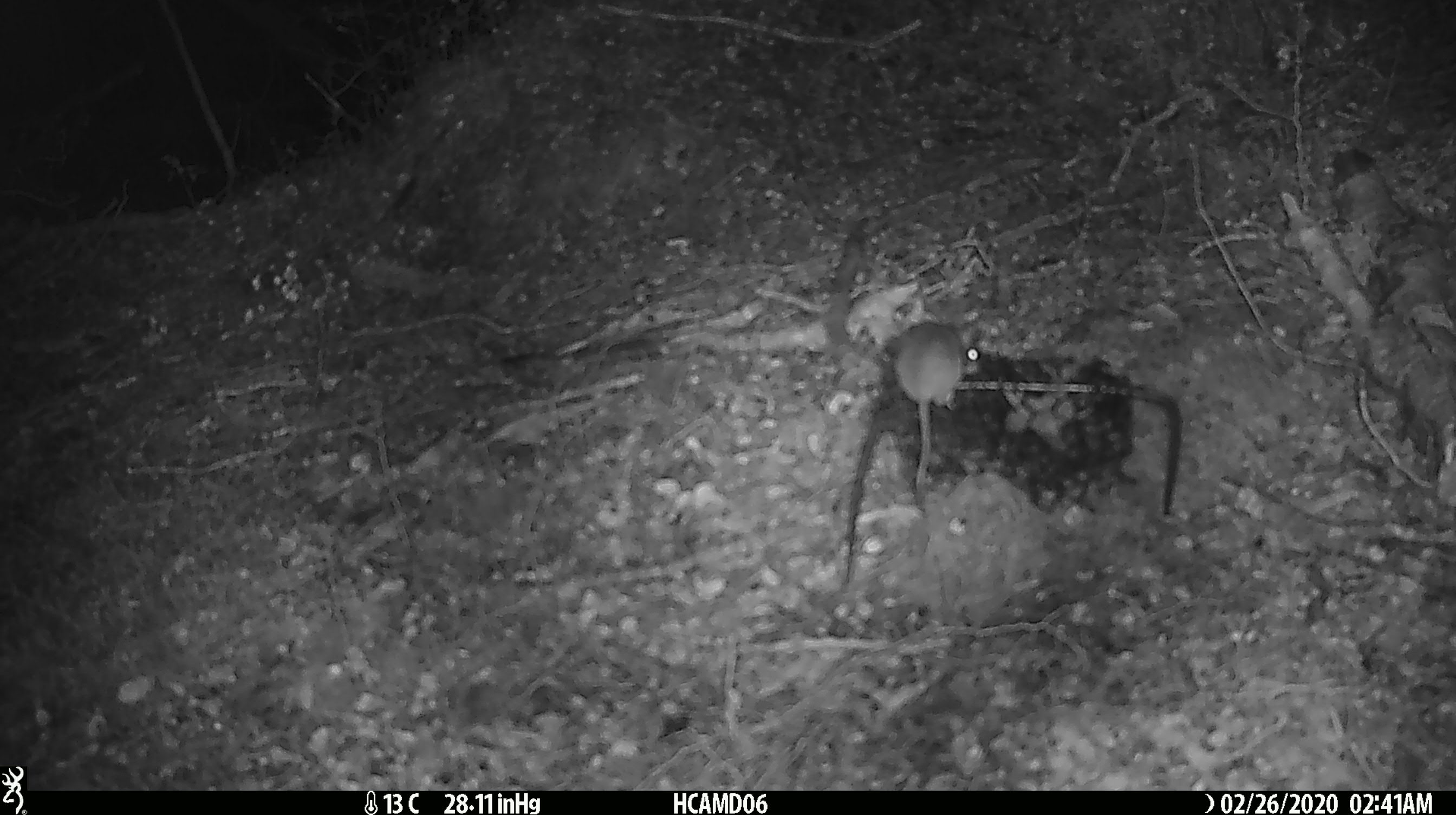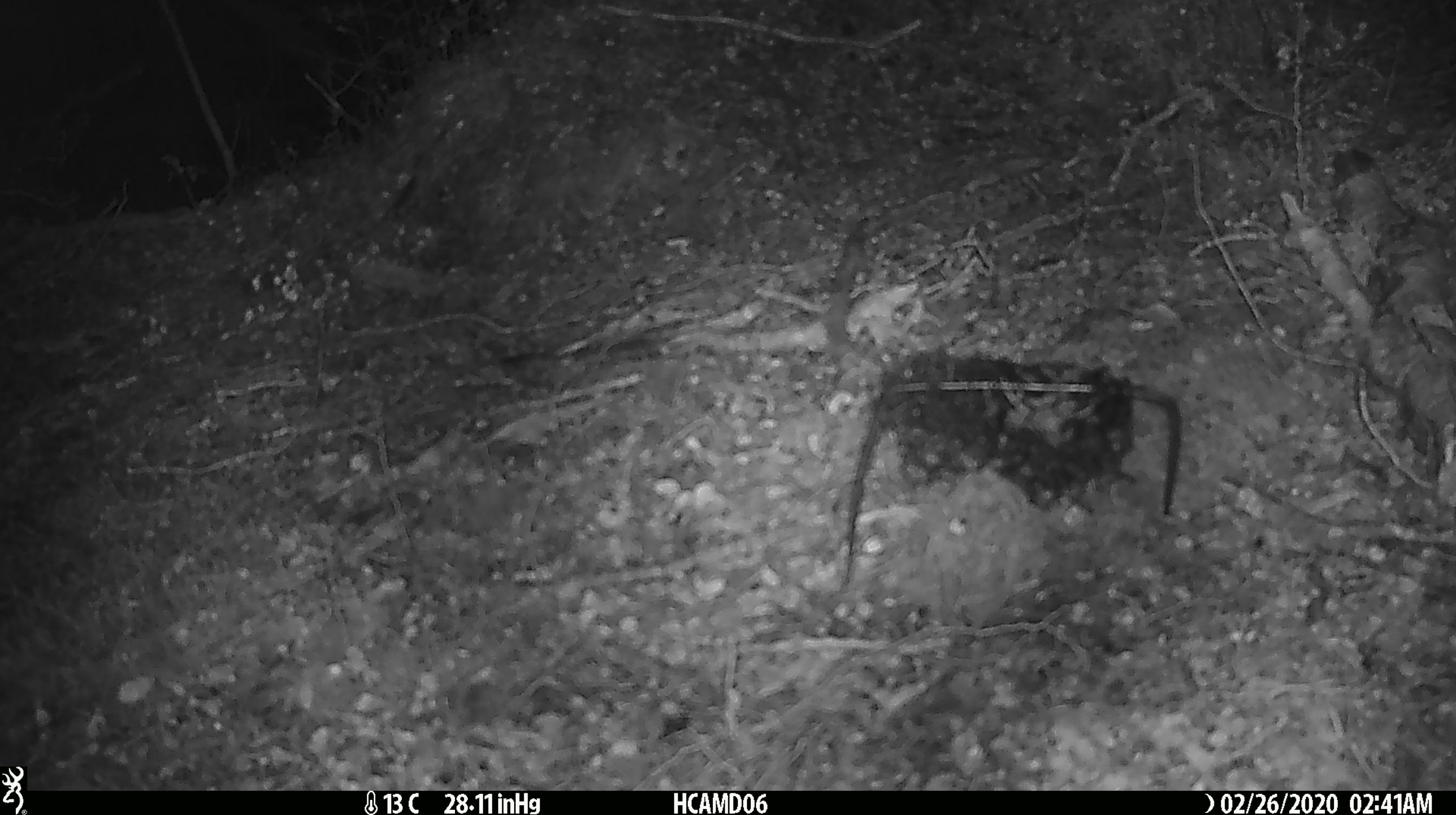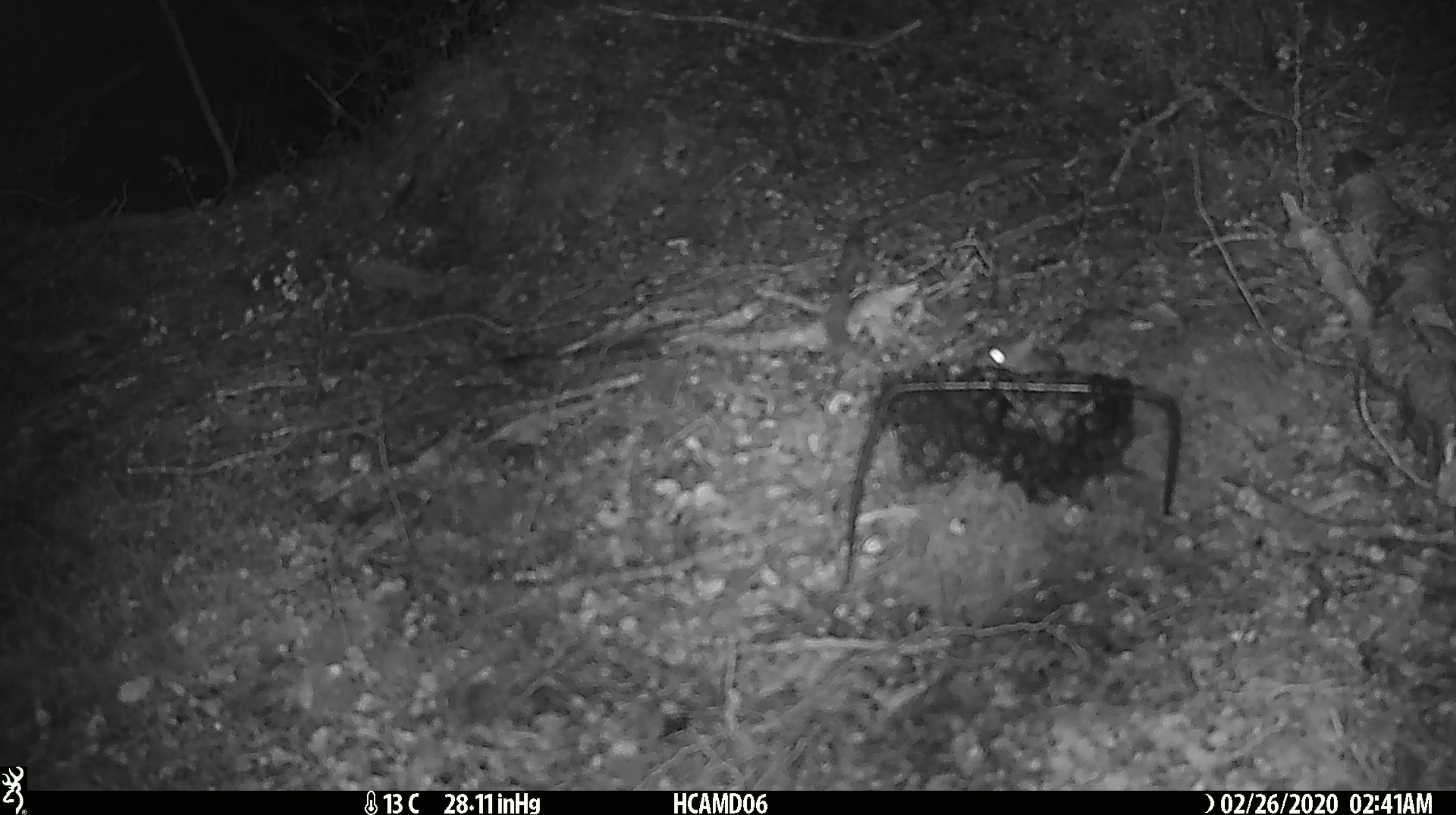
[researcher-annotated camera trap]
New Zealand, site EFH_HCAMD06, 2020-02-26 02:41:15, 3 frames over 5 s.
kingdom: Animalia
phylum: Chordata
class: Mammalia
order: Rodentia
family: Muridae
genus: Mus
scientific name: Mus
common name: mouse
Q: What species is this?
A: Mouse (Mus).